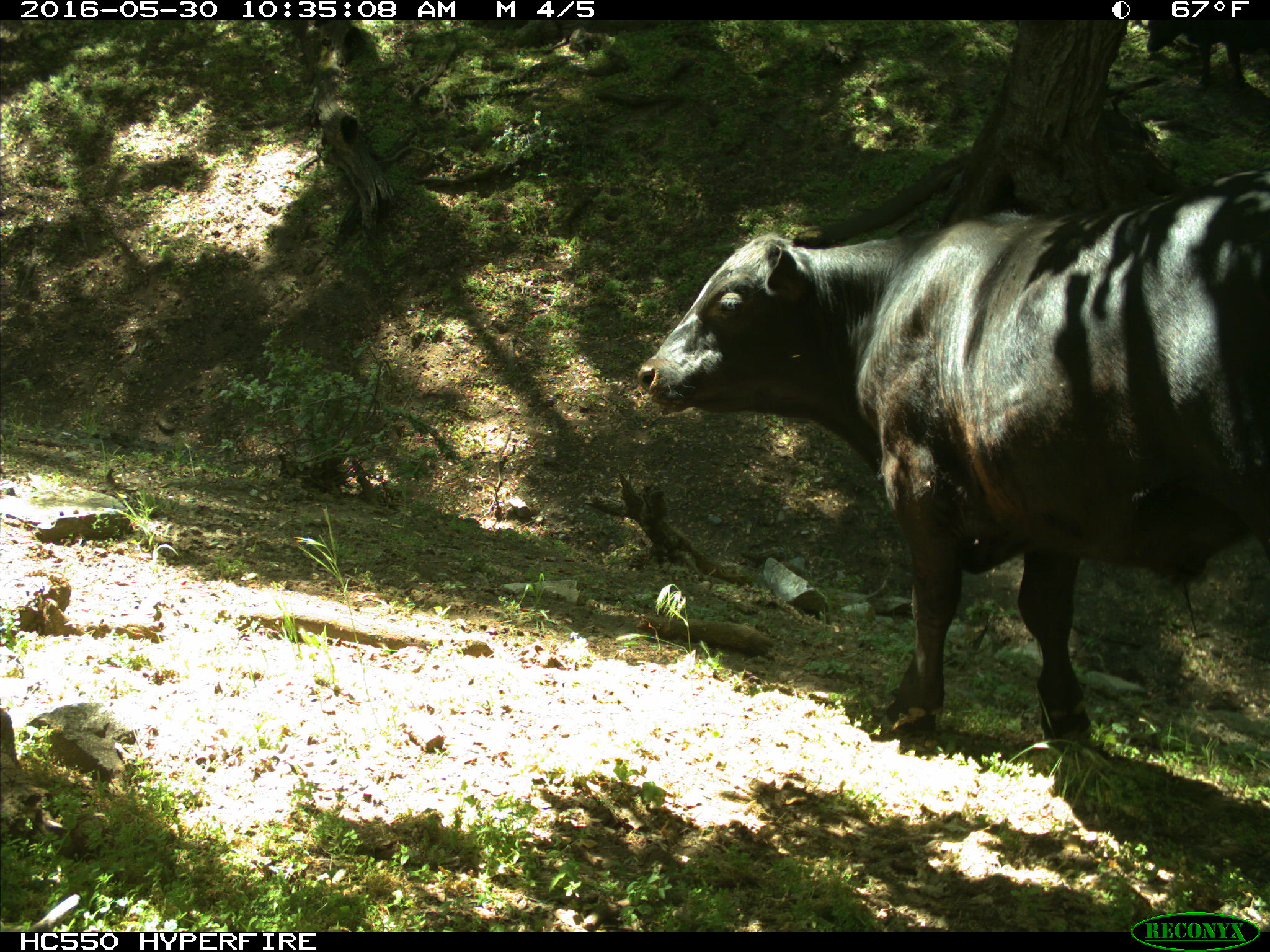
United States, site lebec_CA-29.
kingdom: Animalia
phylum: Chordata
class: Mammalia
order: Artiodactyla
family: Bovidae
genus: Bos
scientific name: Bos taurus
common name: domestic cow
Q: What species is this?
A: Bos taurus (domestic cow).